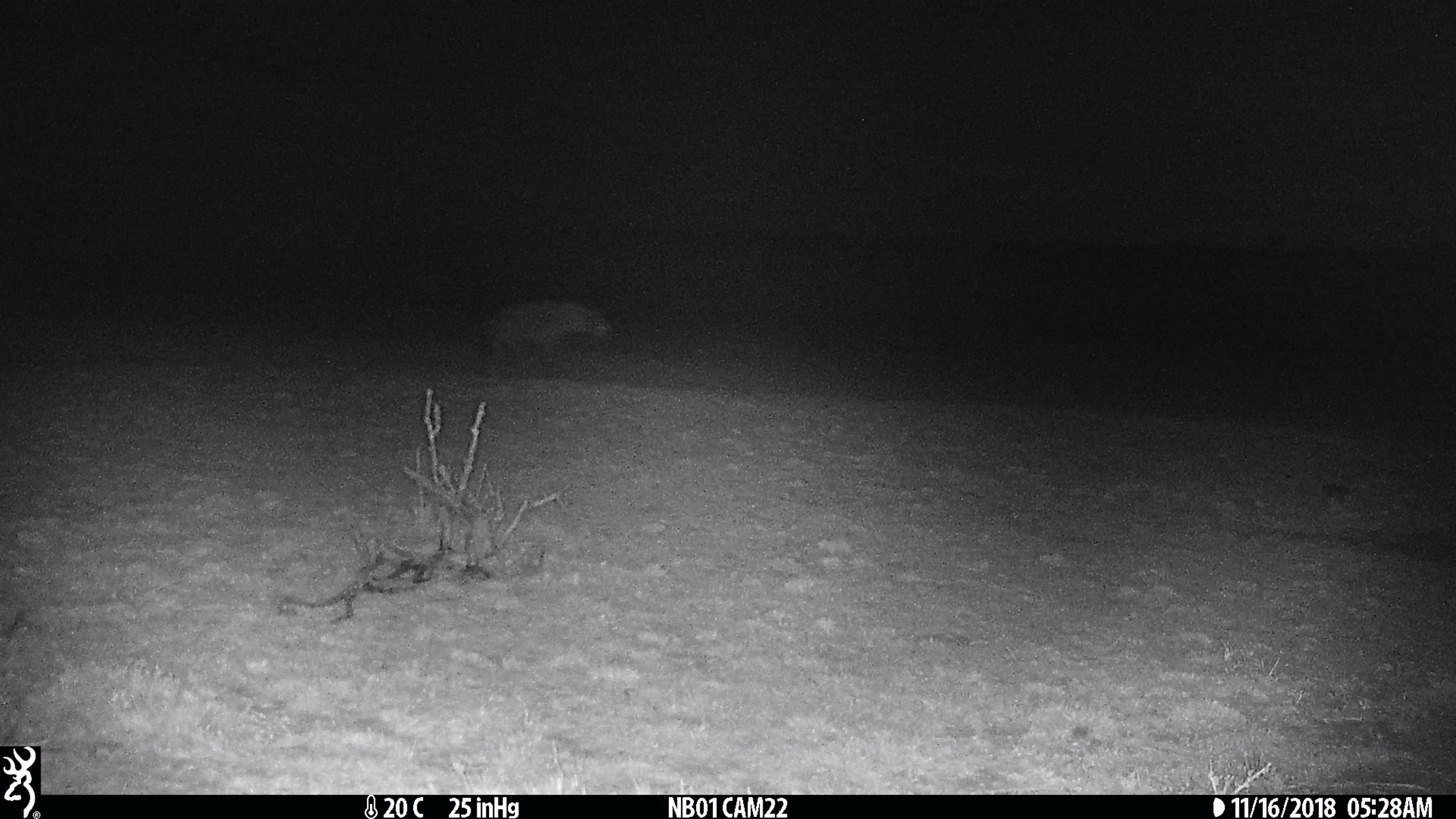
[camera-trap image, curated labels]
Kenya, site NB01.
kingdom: Animalia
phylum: Chordata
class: Mammalia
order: Carnivora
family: Hyaenidae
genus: Crocuta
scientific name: Crocuta crocuta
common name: spotted hyena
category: hyena spotted